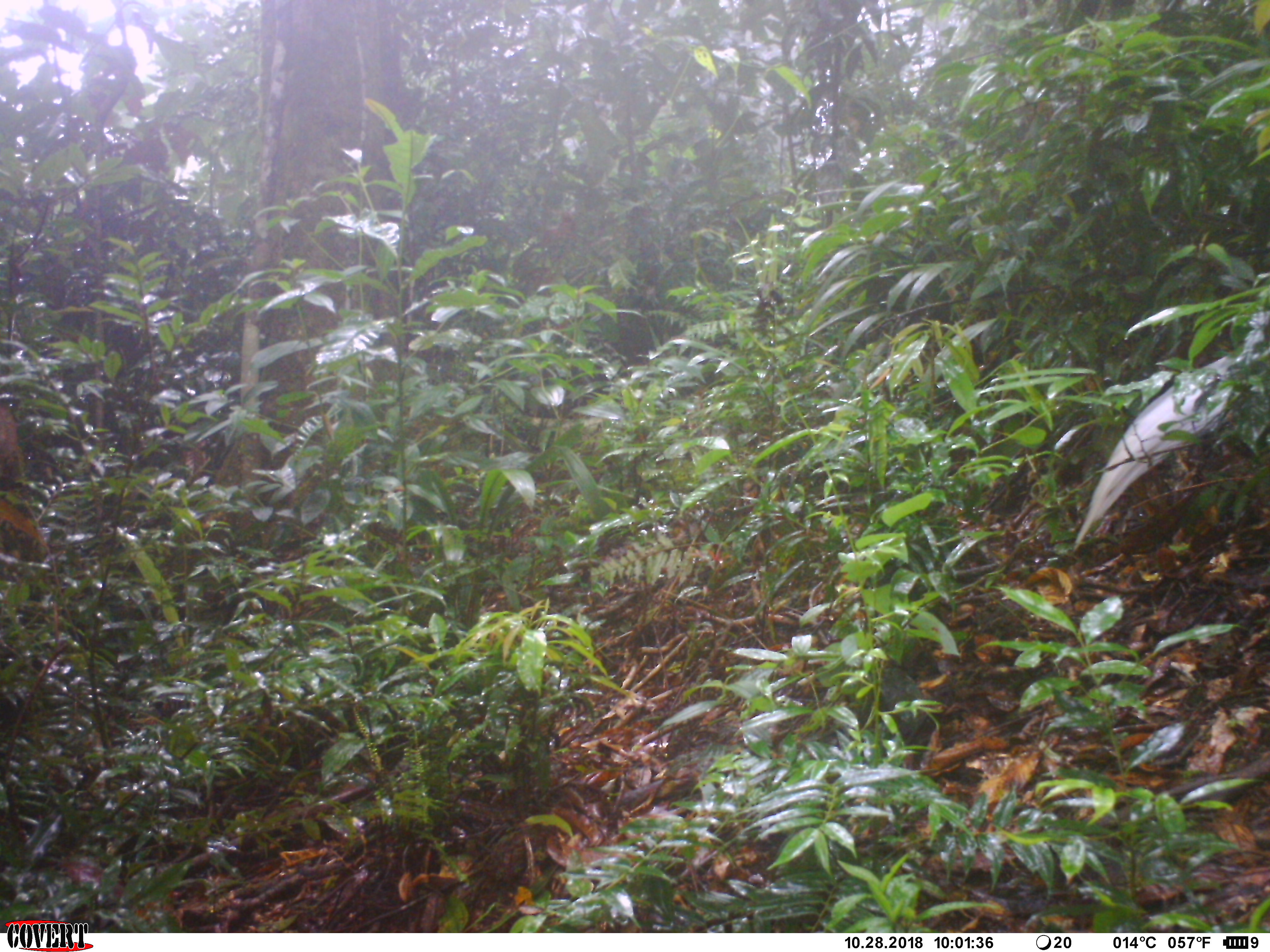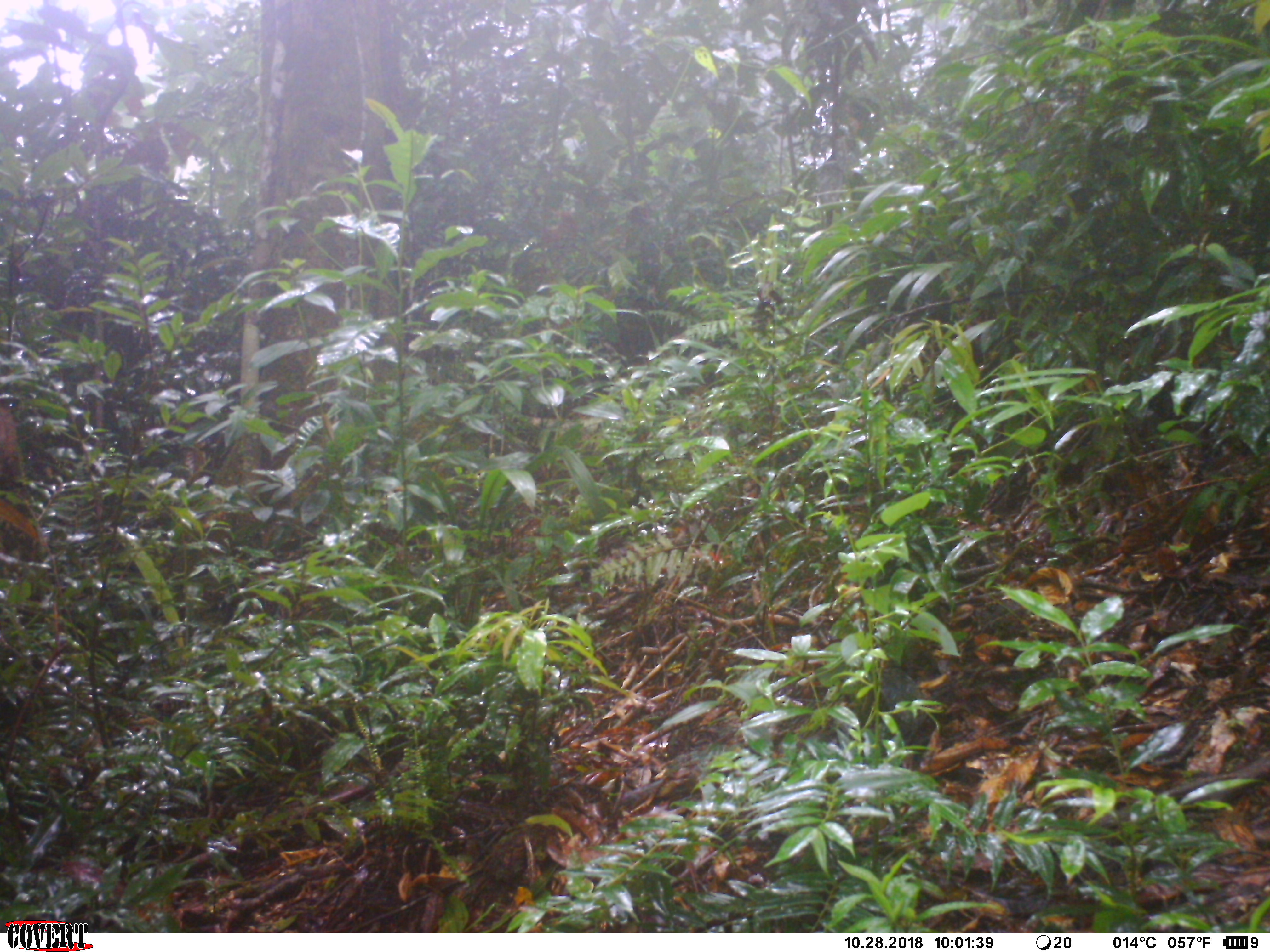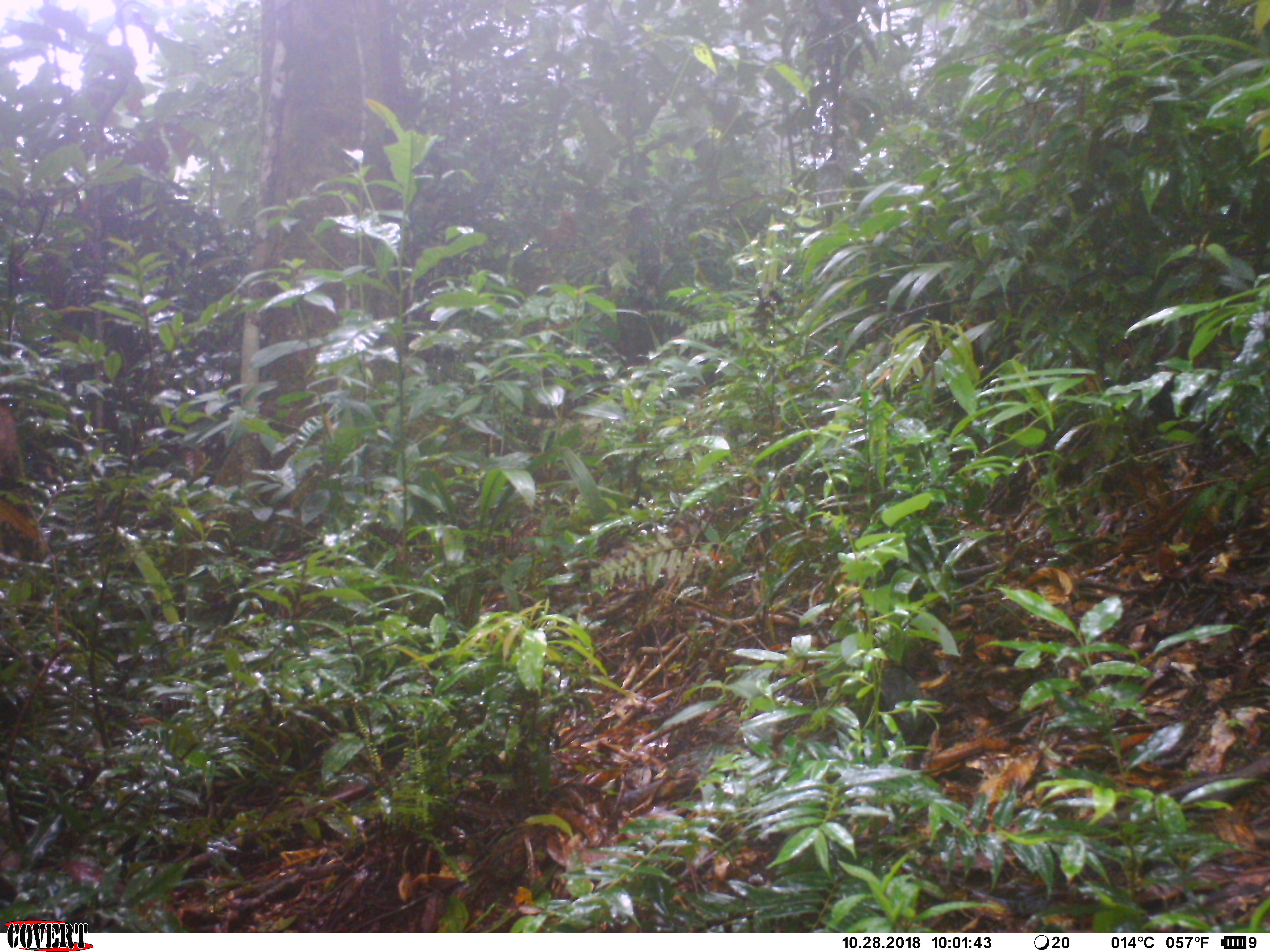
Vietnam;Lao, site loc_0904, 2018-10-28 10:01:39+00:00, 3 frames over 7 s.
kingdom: Animalia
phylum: Chordata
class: Aves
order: Galliformes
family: Phasianidae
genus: Lophura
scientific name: Lophura nycthemera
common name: silver pheasant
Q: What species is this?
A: Silver pheasant (Lophura nycthemera).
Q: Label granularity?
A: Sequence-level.